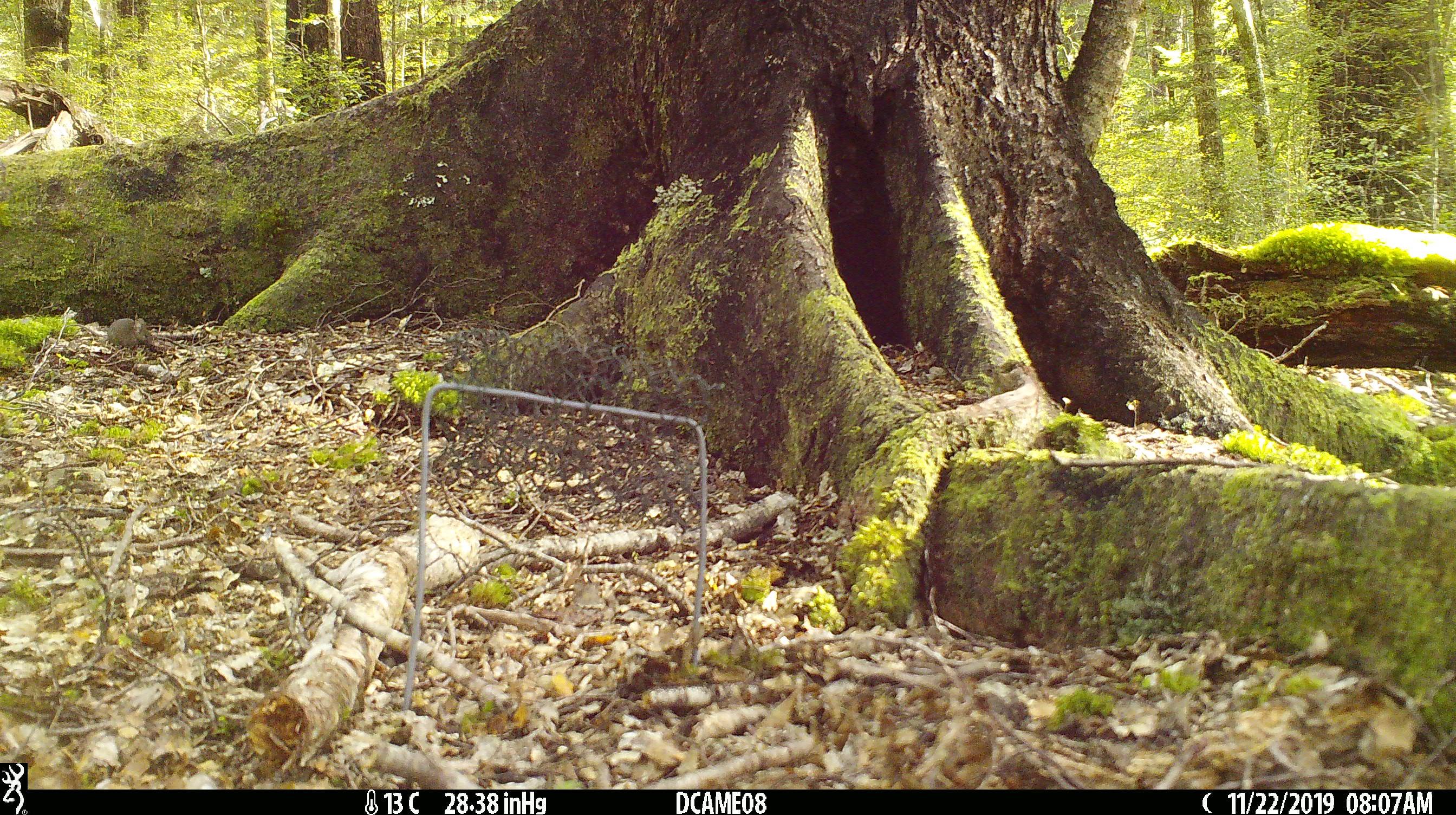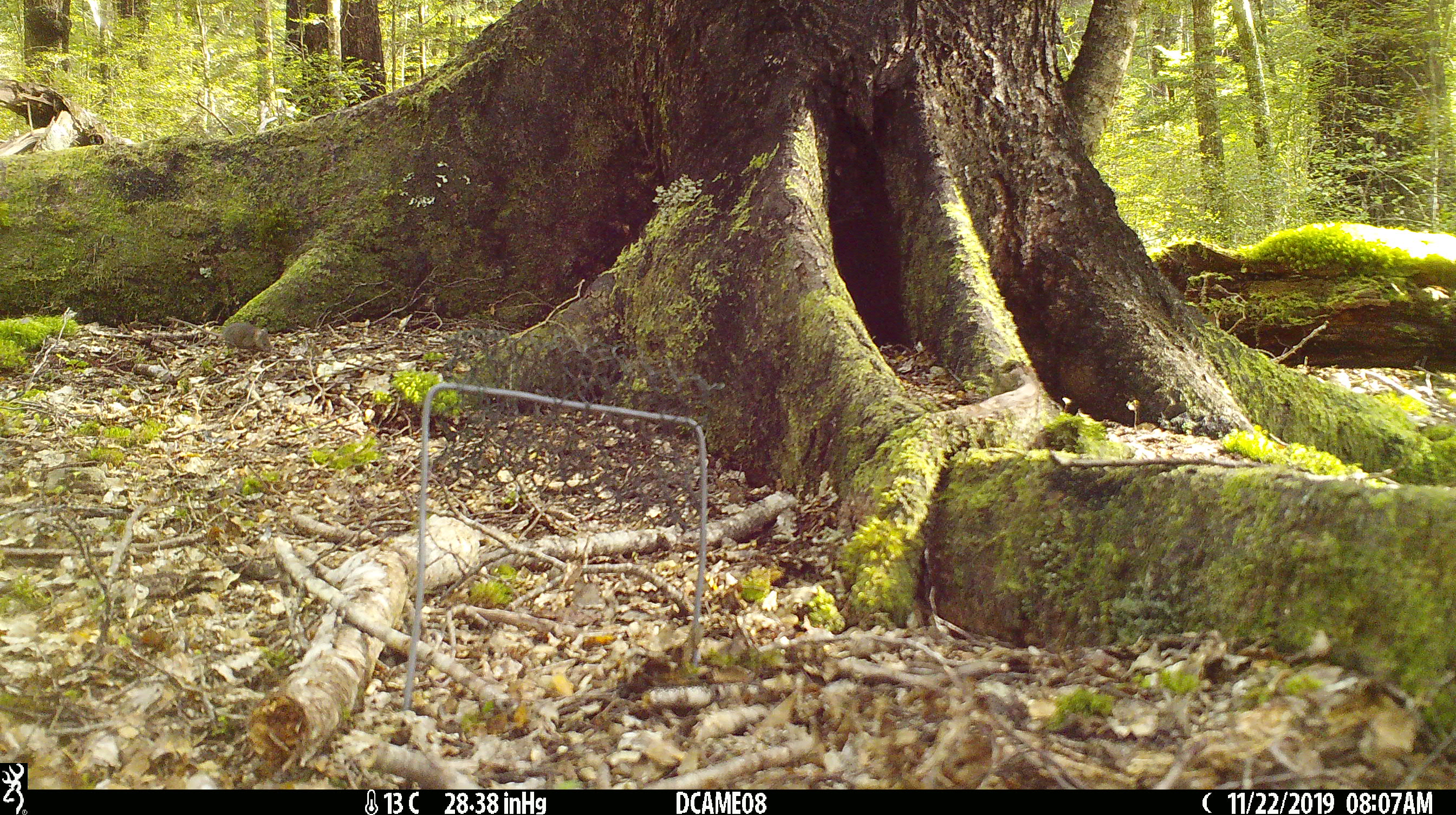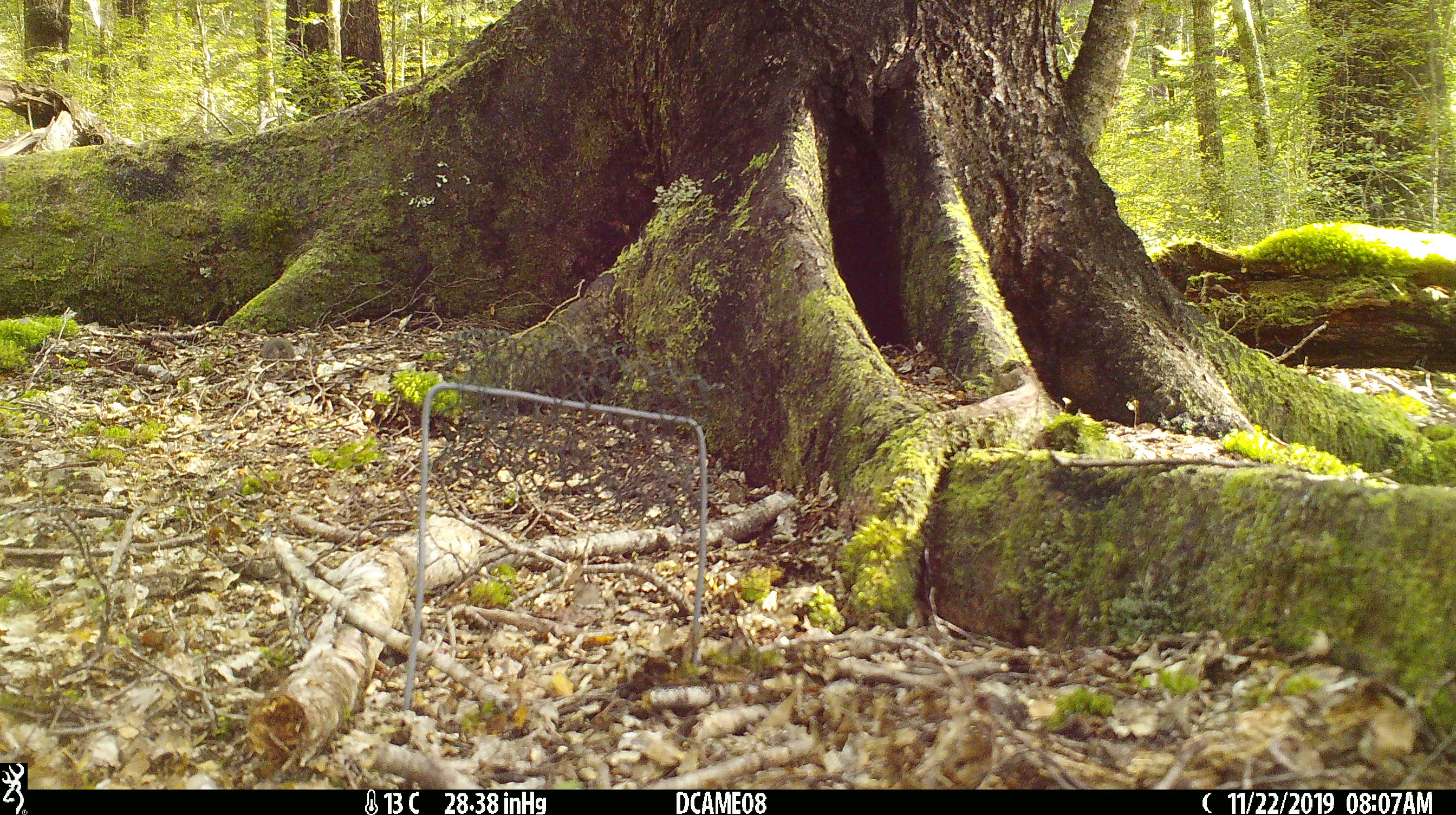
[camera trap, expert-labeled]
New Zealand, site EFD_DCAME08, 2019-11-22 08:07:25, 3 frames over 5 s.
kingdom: Animalia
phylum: Chordata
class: Mammalia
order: Rodentia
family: Muridae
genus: Mus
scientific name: Mus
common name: mouse